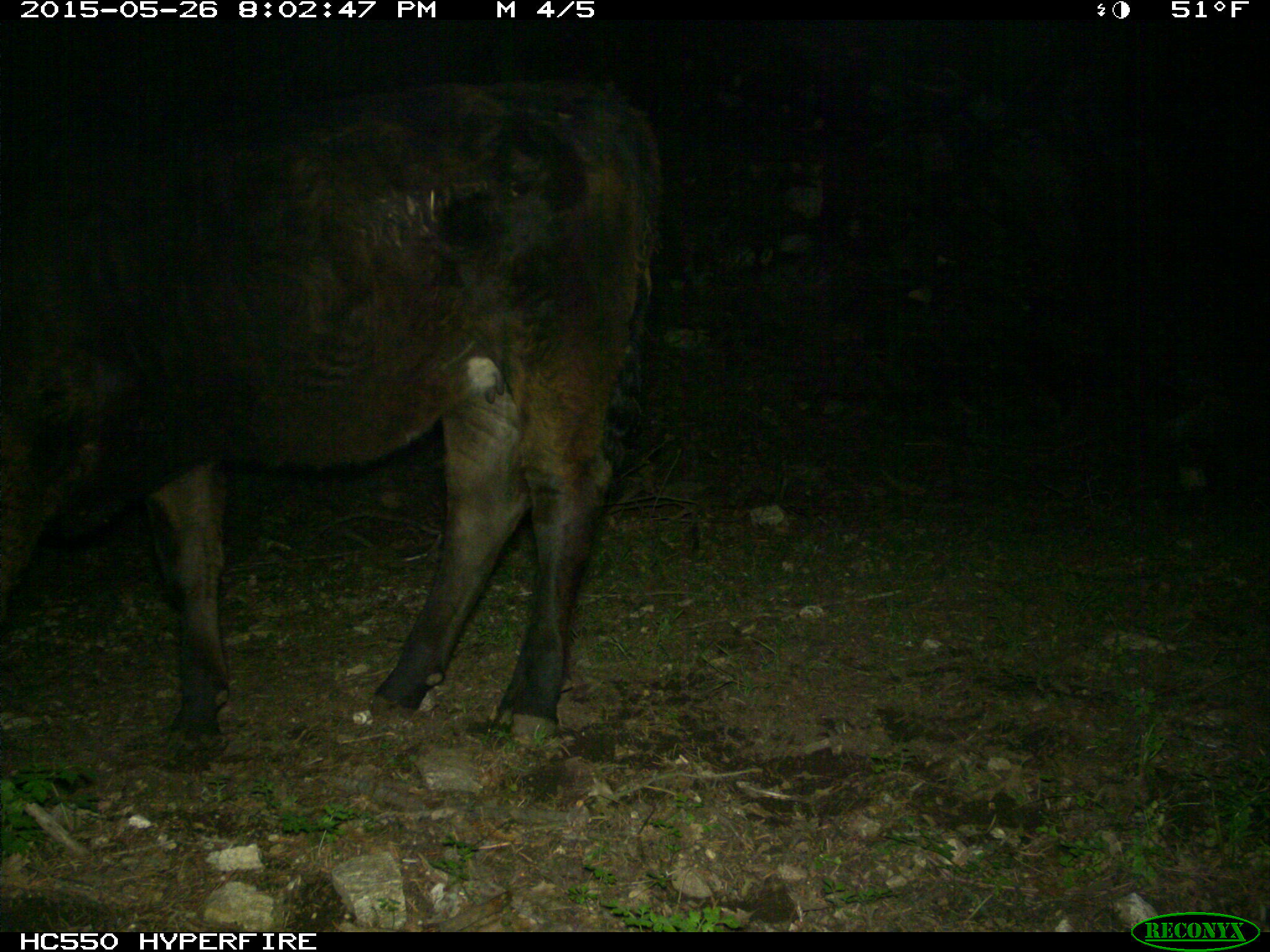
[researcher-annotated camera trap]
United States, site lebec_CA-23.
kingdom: Animalia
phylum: Chordata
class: Mammalia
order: Artiodactyla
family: Bovidae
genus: Bos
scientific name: Bos taurus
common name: domestic cow